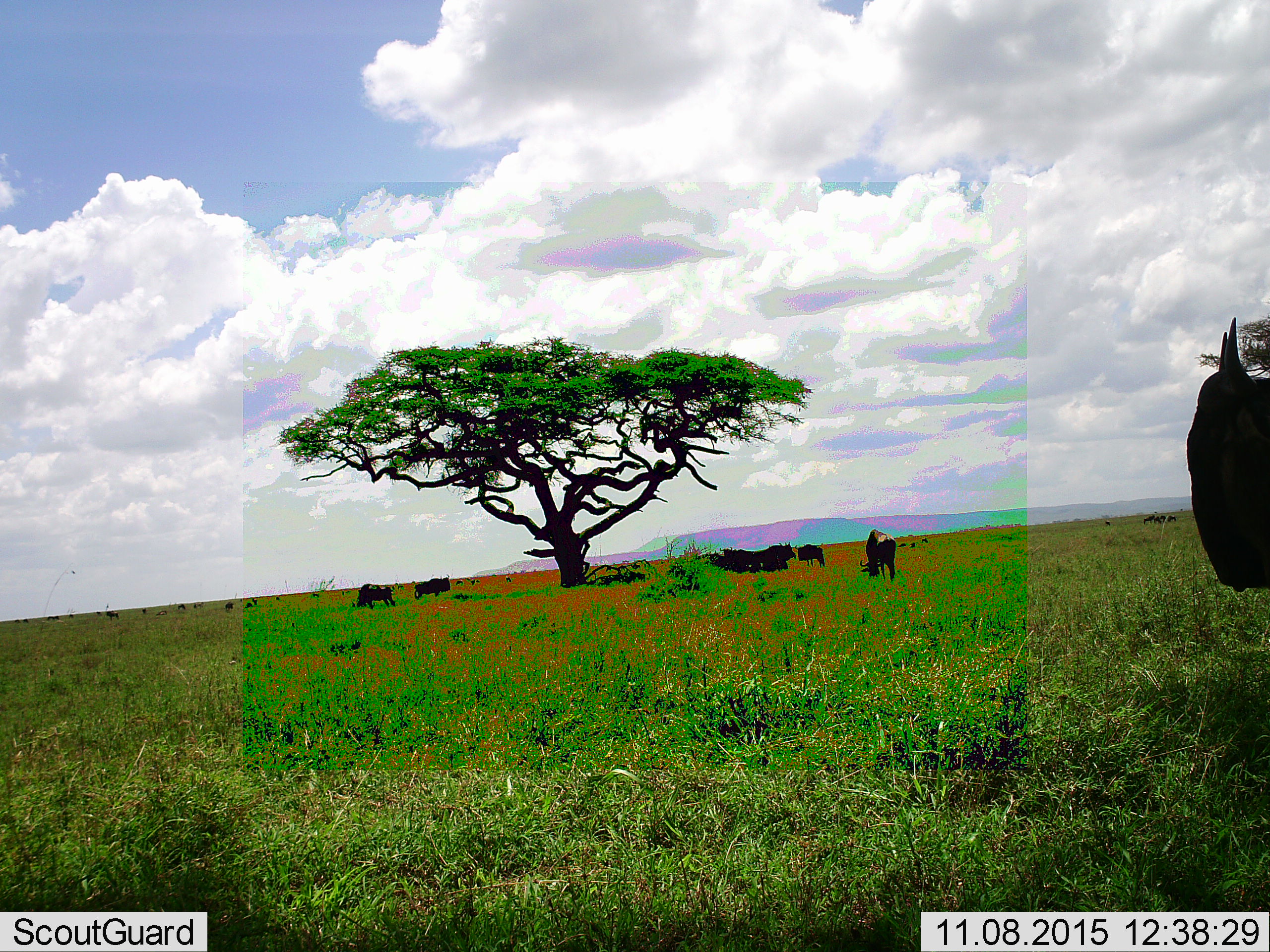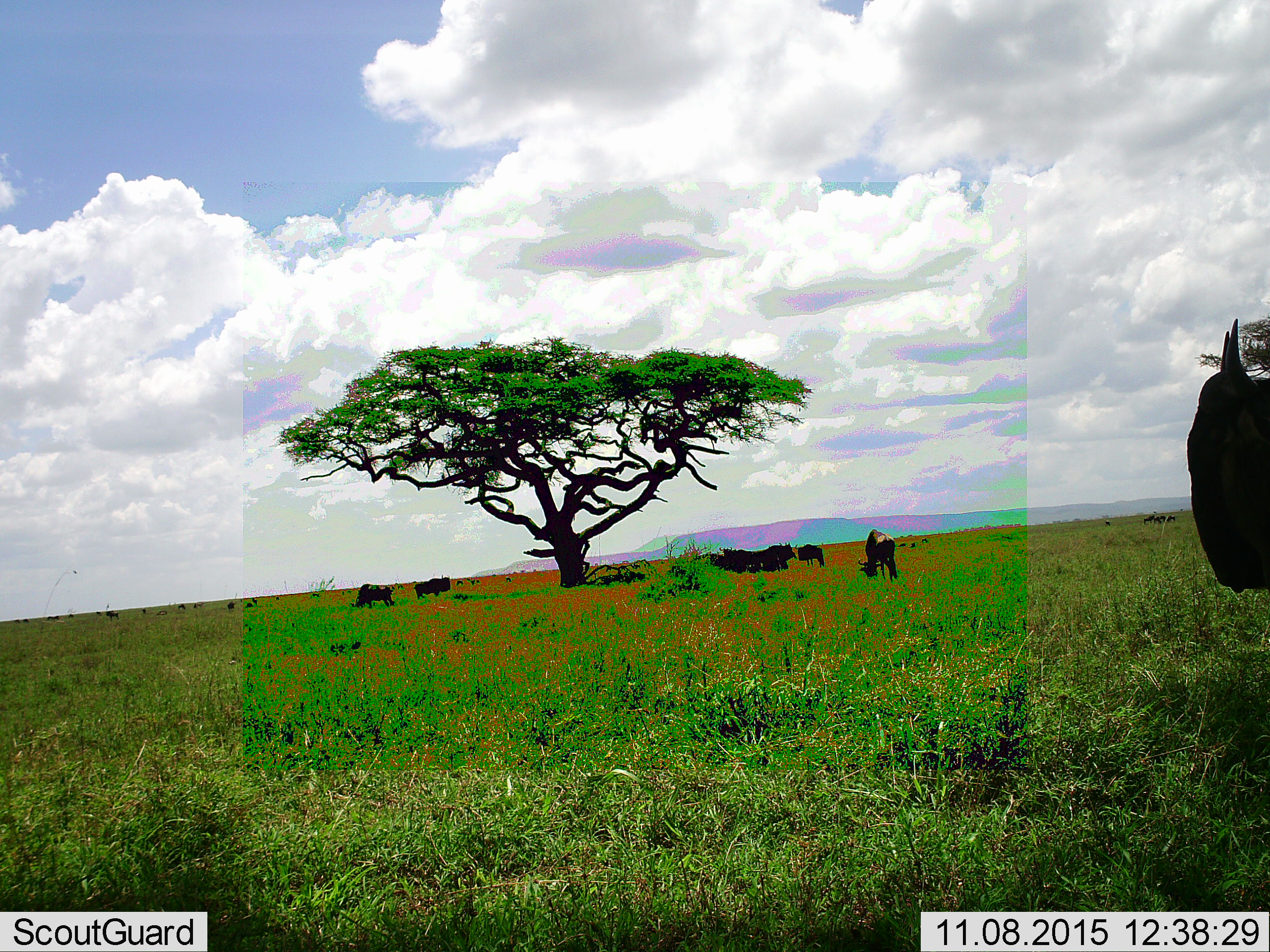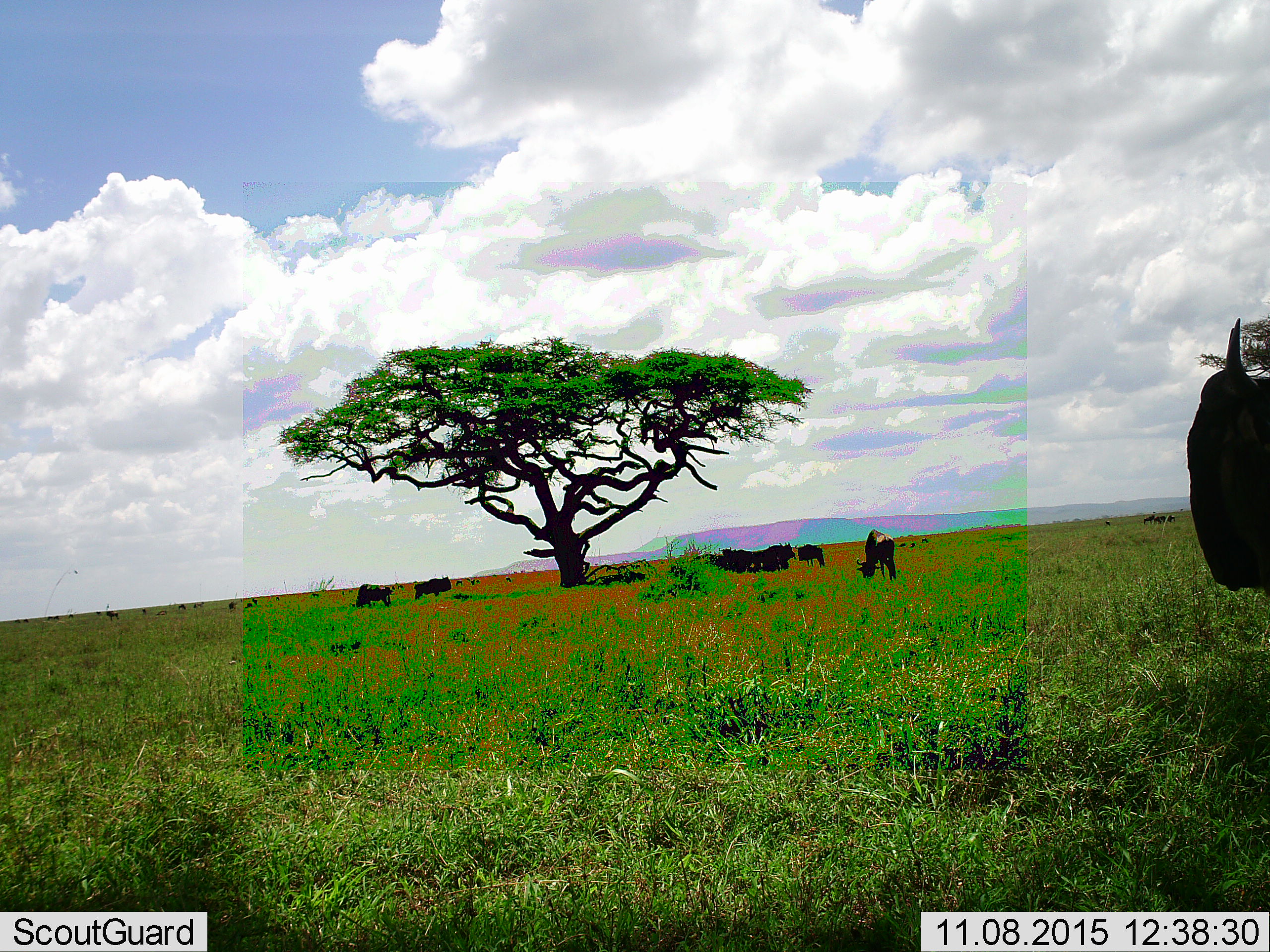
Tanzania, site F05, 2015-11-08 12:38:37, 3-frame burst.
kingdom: Animalia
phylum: Chordata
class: Mammalia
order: Artiodactyla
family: Bovidae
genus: Connochaetes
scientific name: Connochaetes taurinus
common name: blue wildebeest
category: wildebeest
Wildebeest (blue wildebeest) (Connochaetes taurinus), count 10. Behavior (volunteer vote fractions): standing 82%, resting 55%, moving 45%, interacting 18%. Young present (vote fraction): 0%. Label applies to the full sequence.